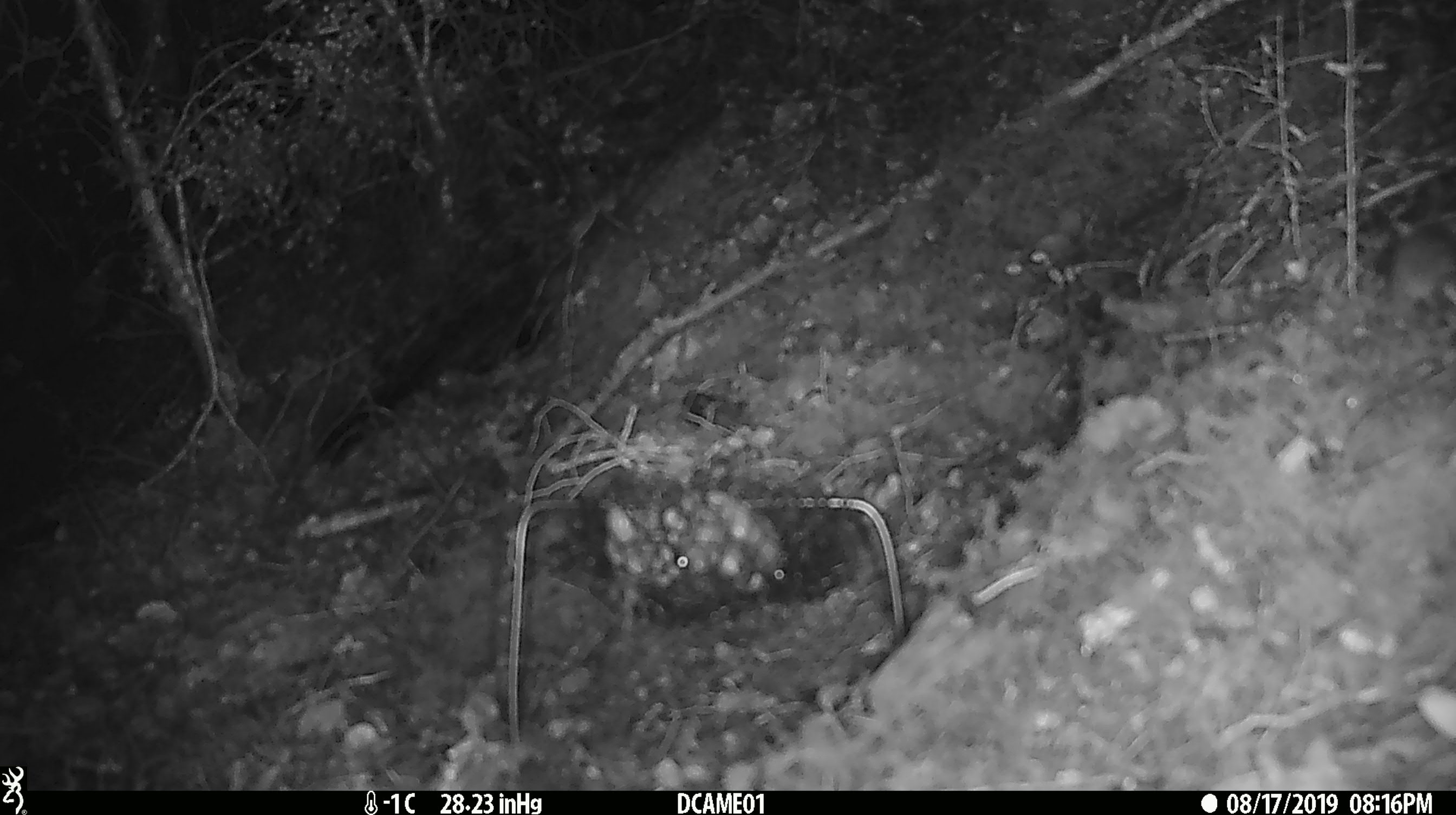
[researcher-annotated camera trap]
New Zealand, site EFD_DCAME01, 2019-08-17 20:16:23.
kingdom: Animalia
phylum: Chordata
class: Mammalia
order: Rodentia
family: Muridae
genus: Mus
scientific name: Mus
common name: mouse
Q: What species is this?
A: Mouse (Mus).